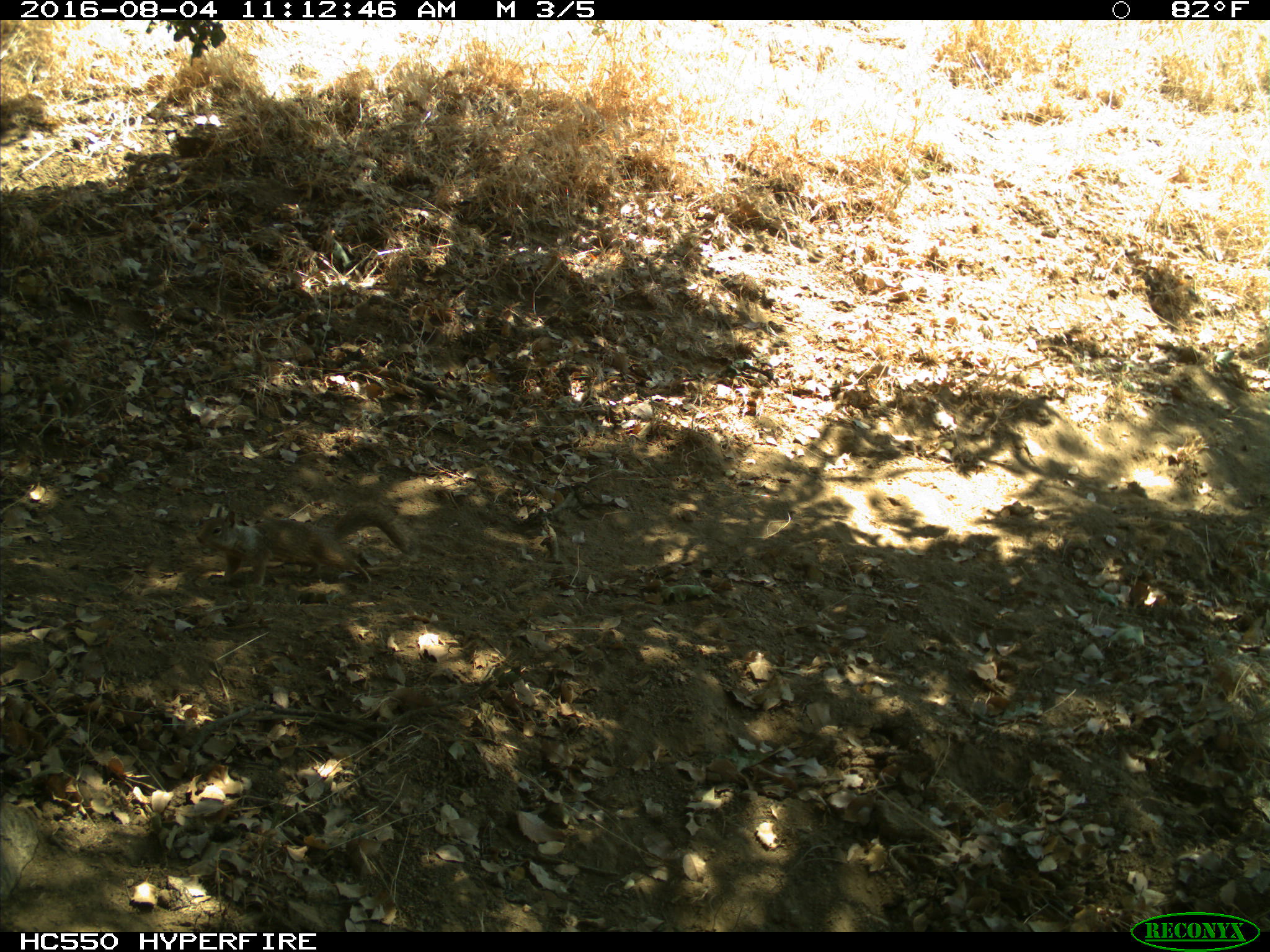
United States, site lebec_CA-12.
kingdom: Animalia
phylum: Chordata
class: Mammalia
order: Rodentia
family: Sciuridae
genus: Otospermophilus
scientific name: Otospermophilus beecheyi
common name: california ground squirrel